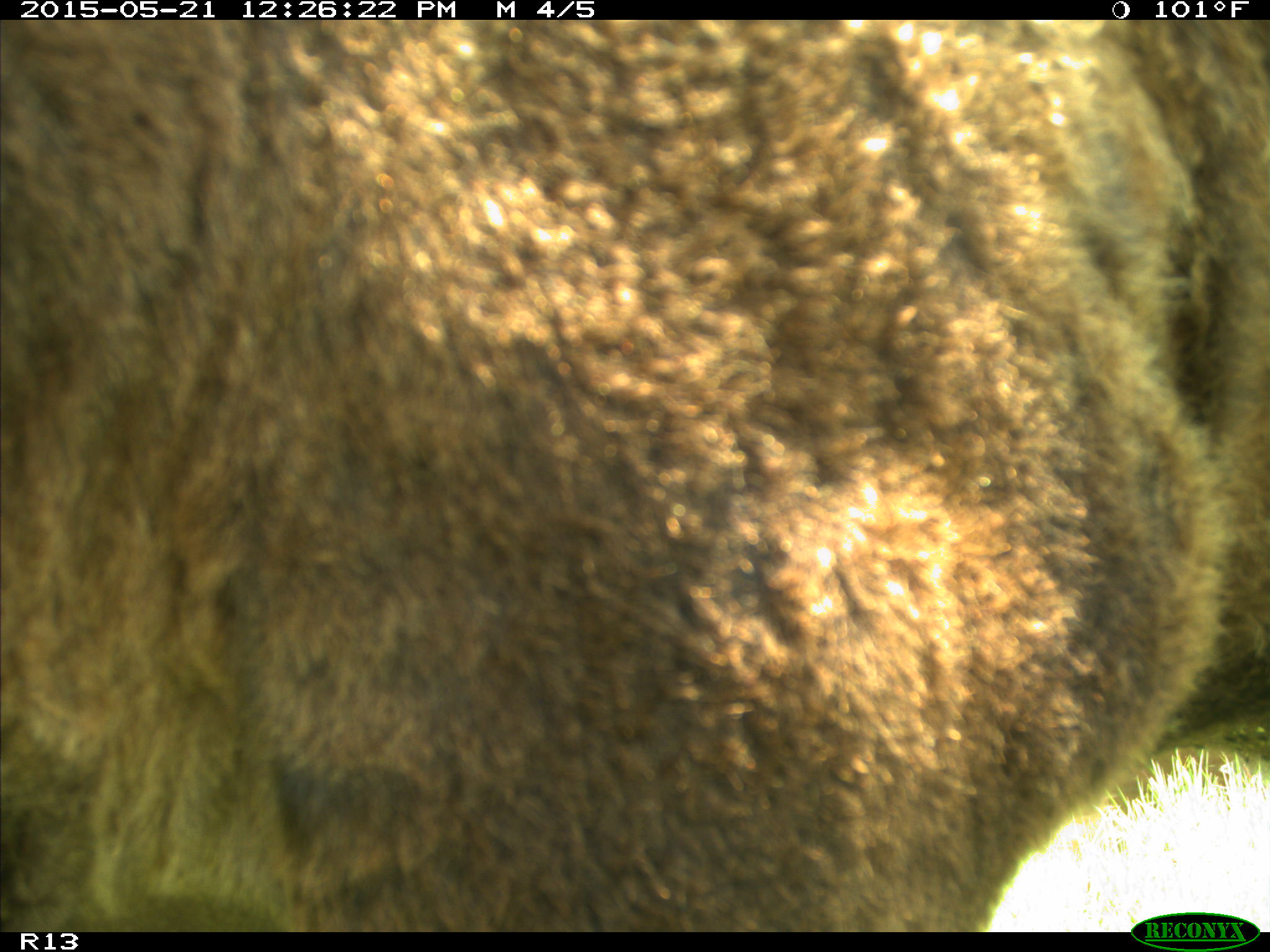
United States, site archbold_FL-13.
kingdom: Animalia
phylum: Chordata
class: Mammalia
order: Artiodactyla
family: Bovidae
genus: Bos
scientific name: Bos taurus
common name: domestic cow